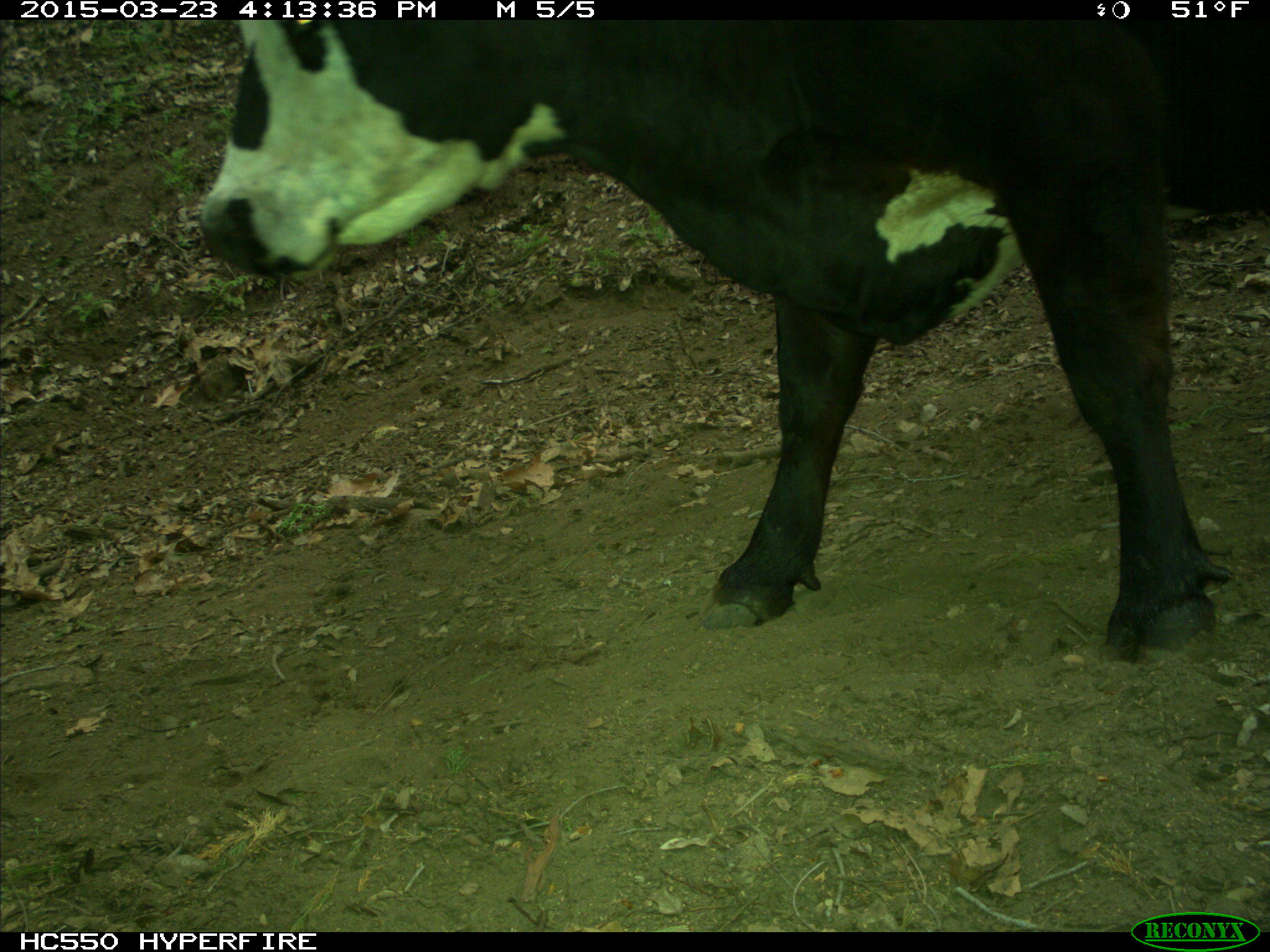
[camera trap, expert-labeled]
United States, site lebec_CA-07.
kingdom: Animalia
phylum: Chordata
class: Mammalia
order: Artiodactyla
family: Bovidae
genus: Bos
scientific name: Bos taurus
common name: domestic cow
Bos taurus (domestic cow).